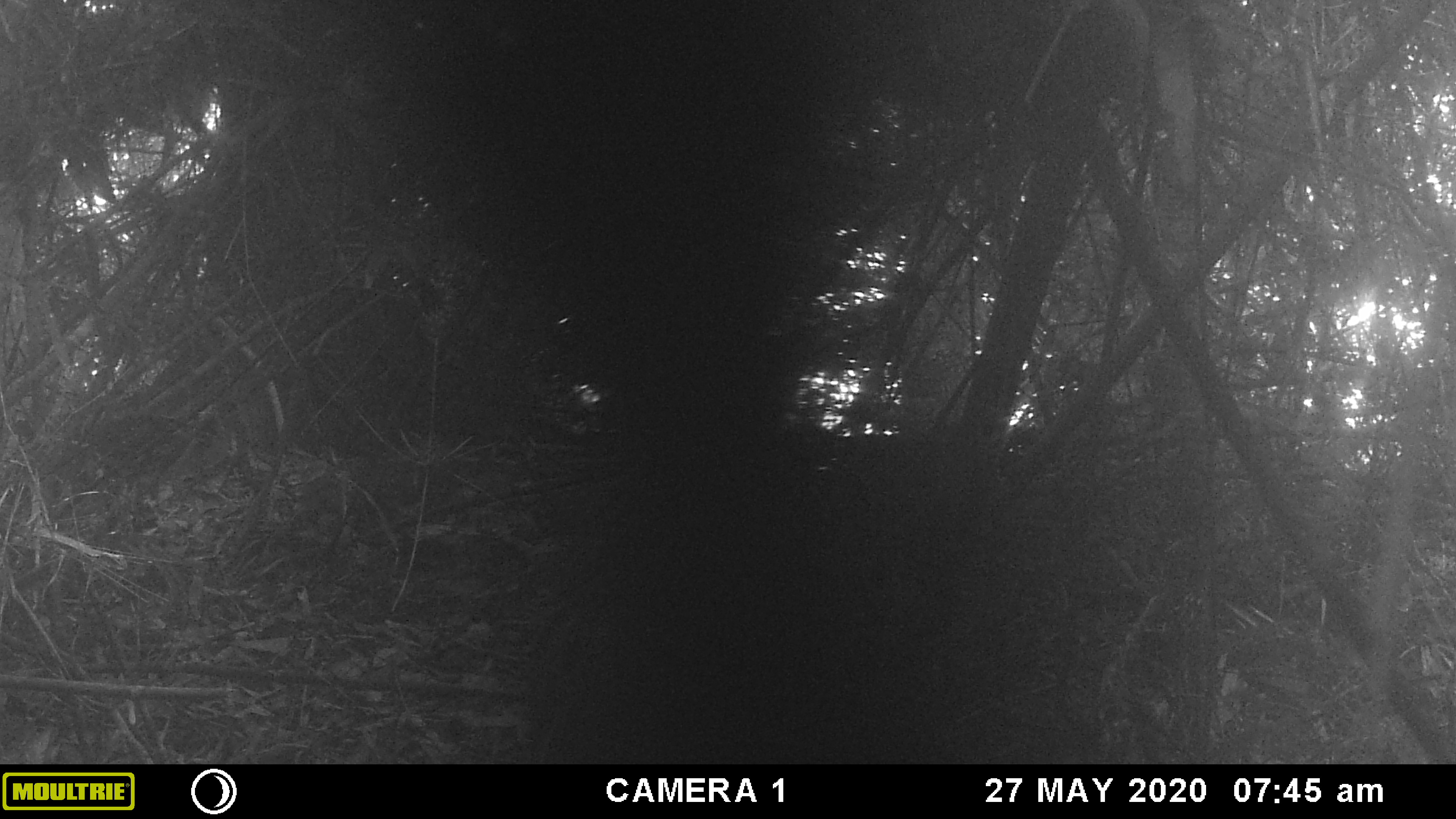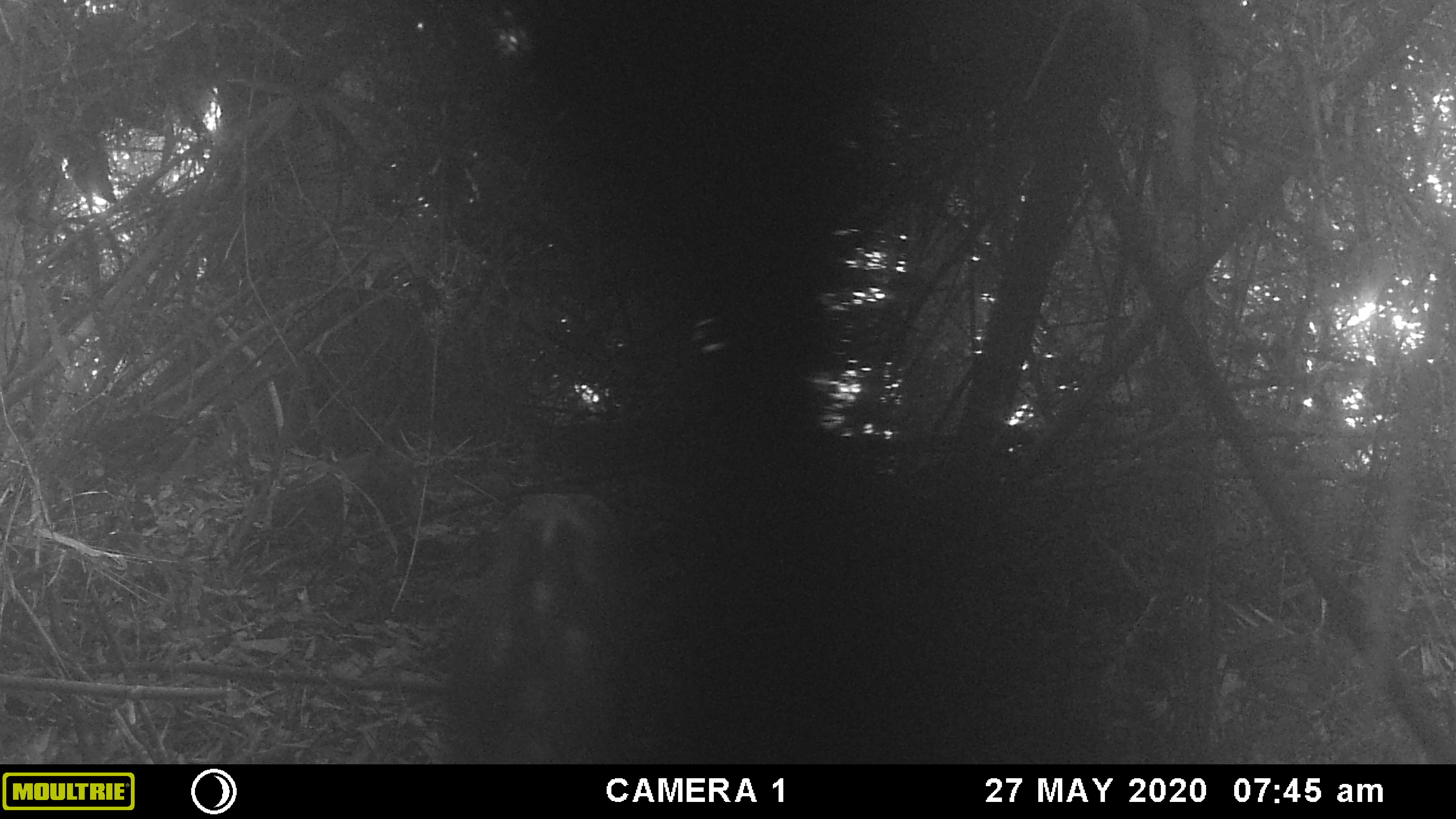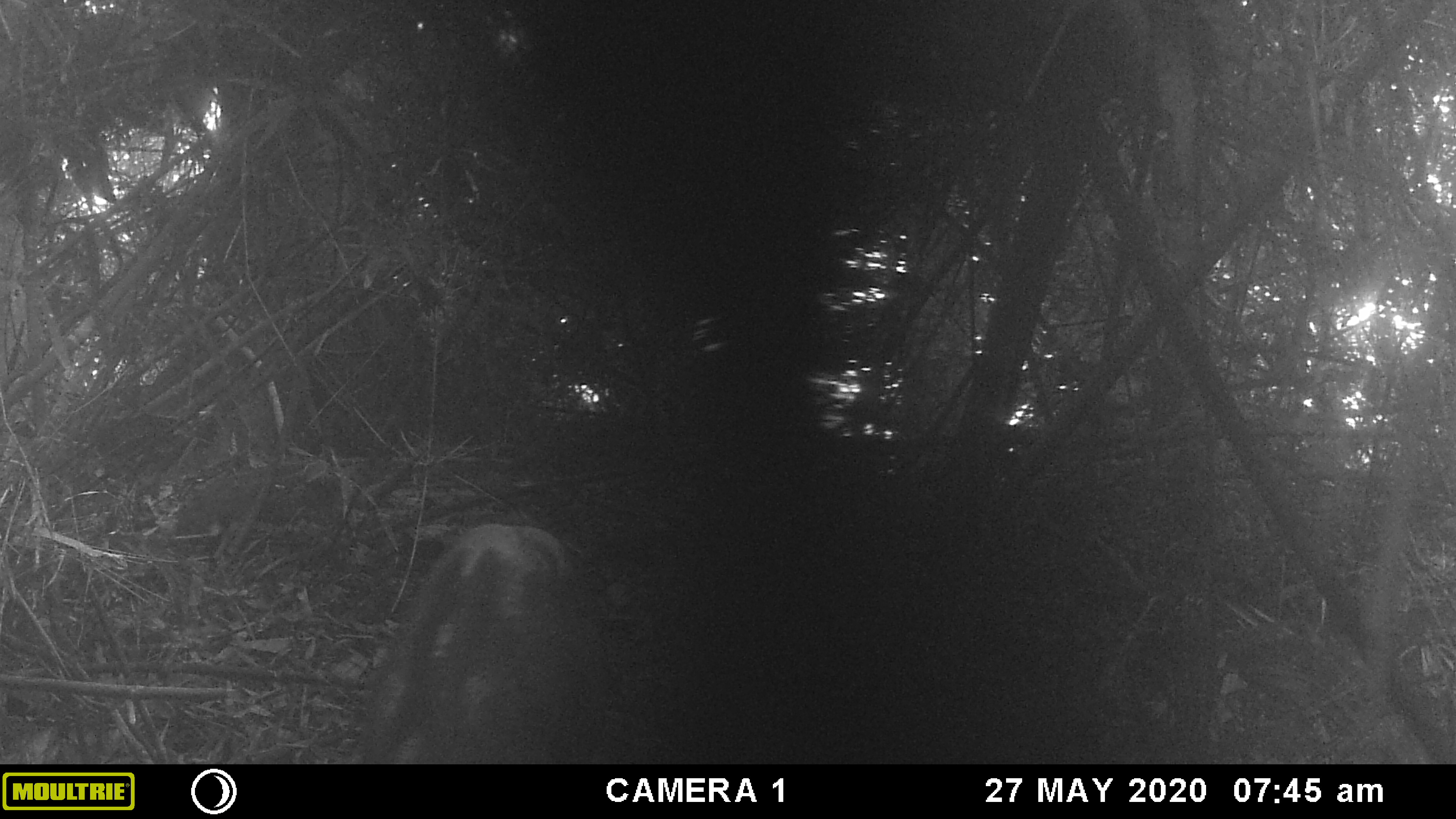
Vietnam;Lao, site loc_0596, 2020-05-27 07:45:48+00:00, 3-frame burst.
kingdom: Animalia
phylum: Chordata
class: Mammalia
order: Artiodactyla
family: Suidae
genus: Sus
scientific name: Sus scrofa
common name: eurasian wild pig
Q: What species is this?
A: Eurasian wild pig (Sus scrofa).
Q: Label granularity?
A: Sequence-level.